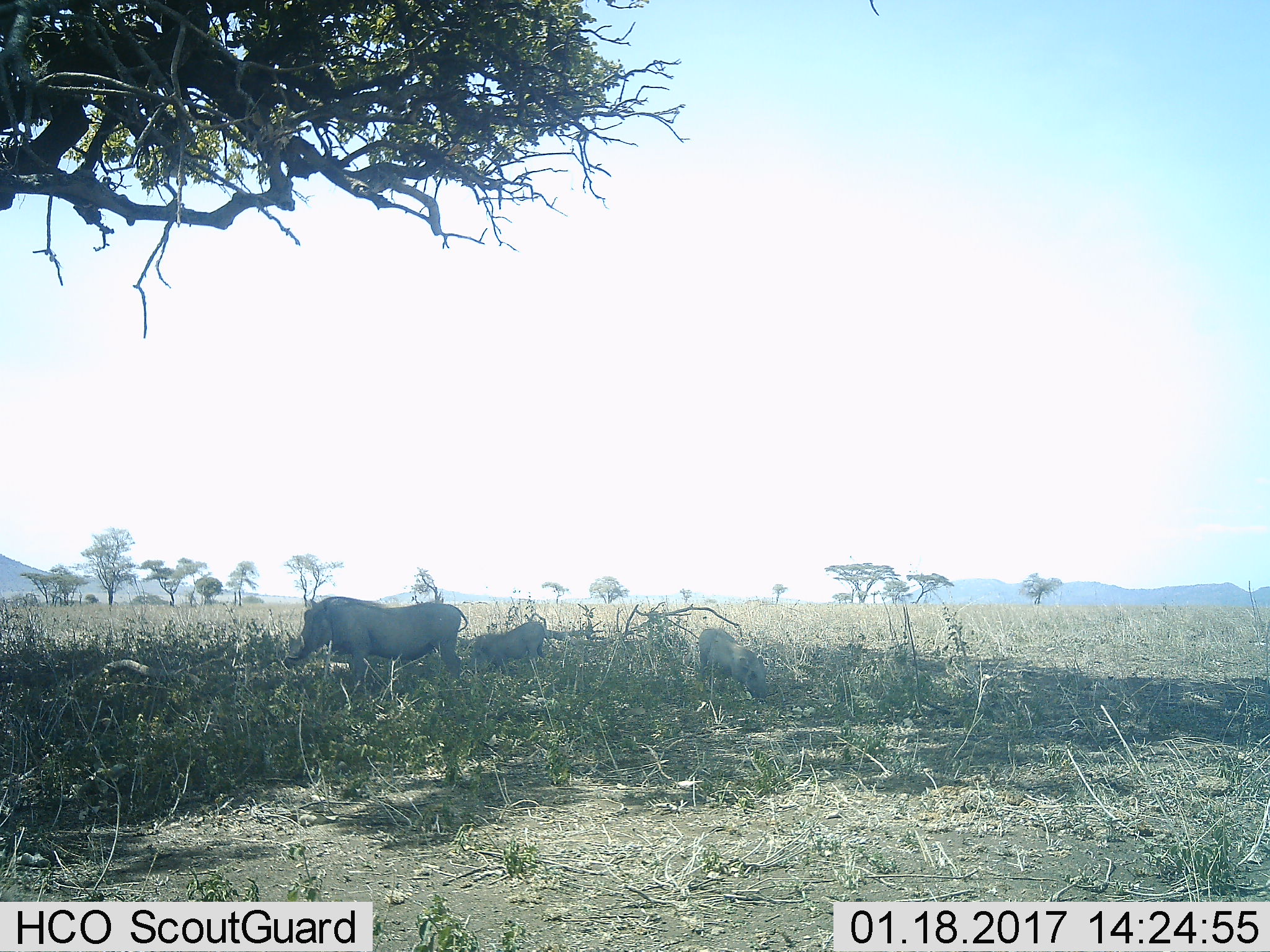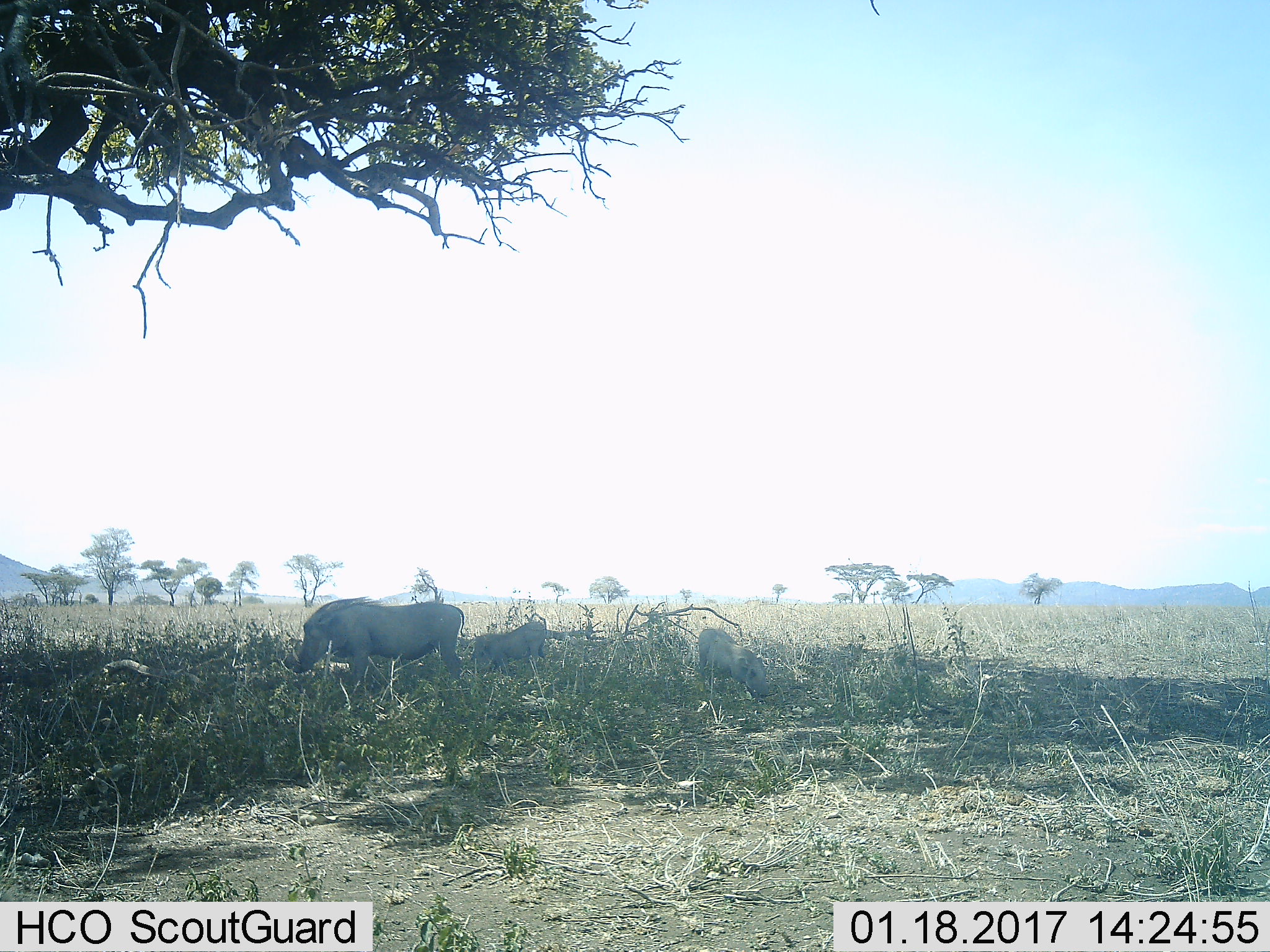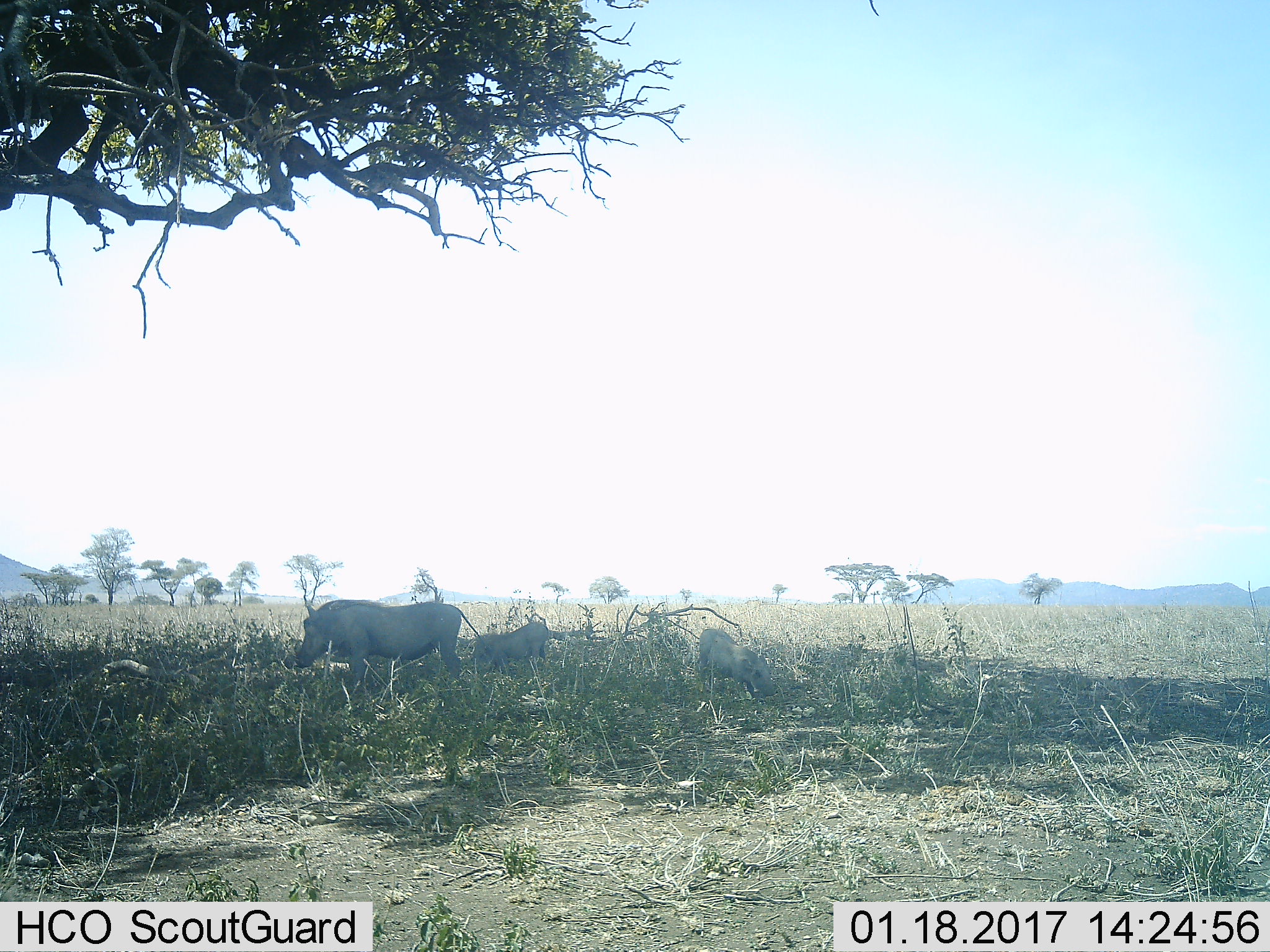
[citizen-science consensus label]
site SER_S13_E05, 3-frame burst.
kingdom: Animalia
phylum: Chordata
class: Mammalia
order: Artiodactyla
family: Suidae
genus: Phacochoerus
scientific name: Phacochoerus africanus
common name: warthog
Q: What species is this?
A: Warthog (Phacochoerus africanus).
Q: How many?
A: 3.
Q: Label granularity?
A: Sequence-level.